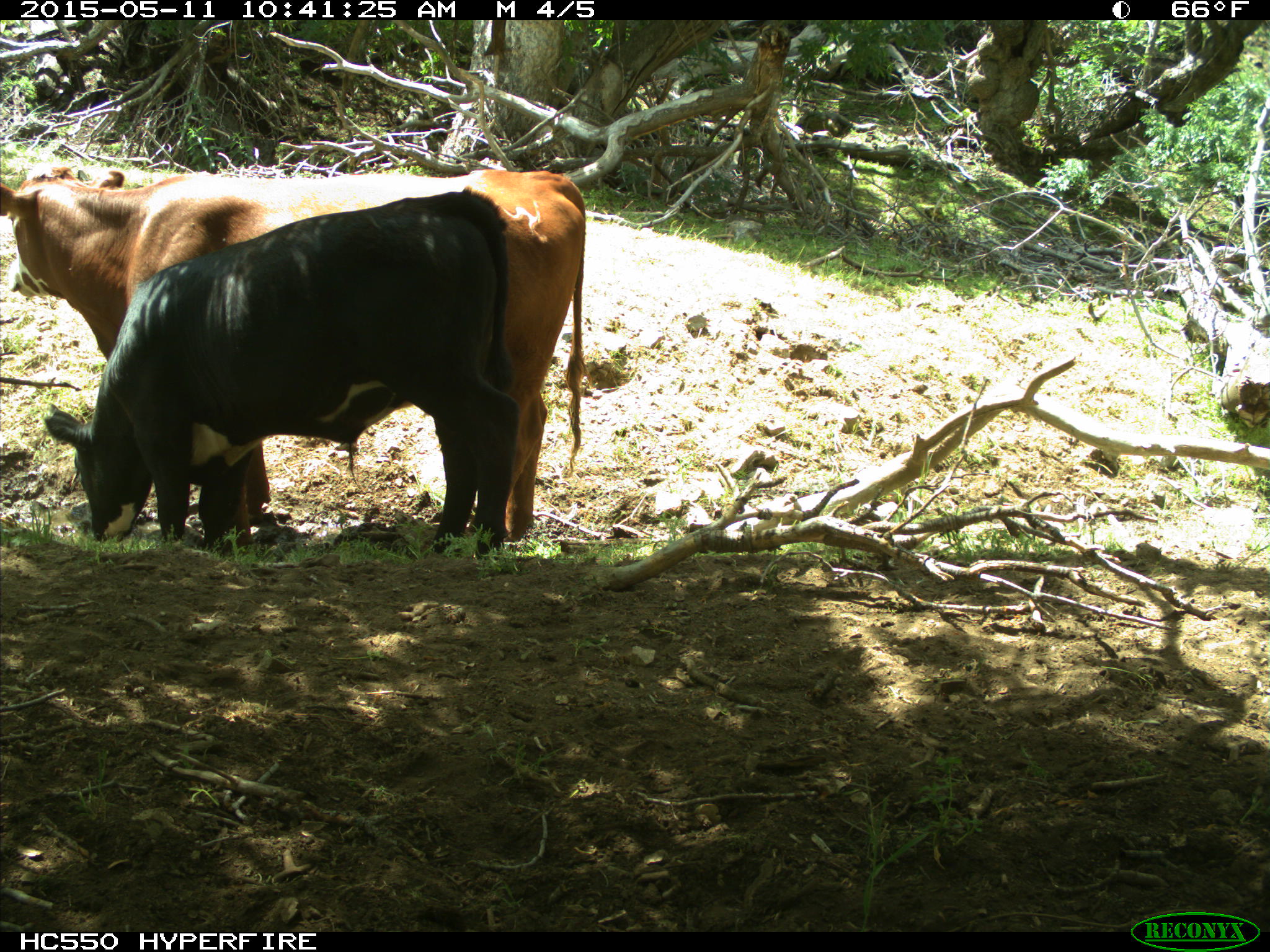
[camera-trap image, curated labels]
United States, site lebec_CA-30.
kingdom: Animalia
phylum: Chordata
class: Mammalia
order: Artiodactyla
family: Bovidae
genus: Bos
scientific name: Bos taurus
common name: domestic cow